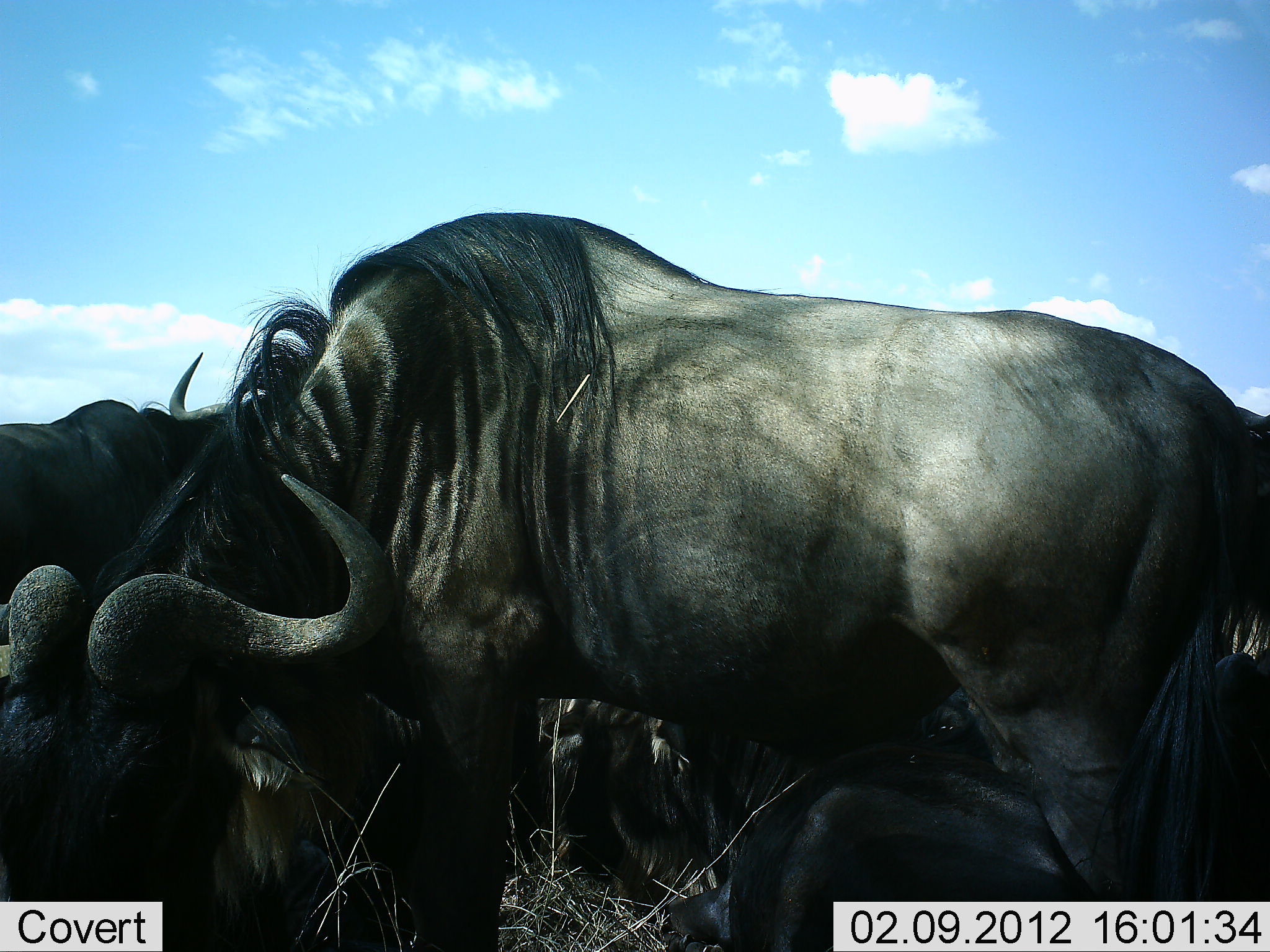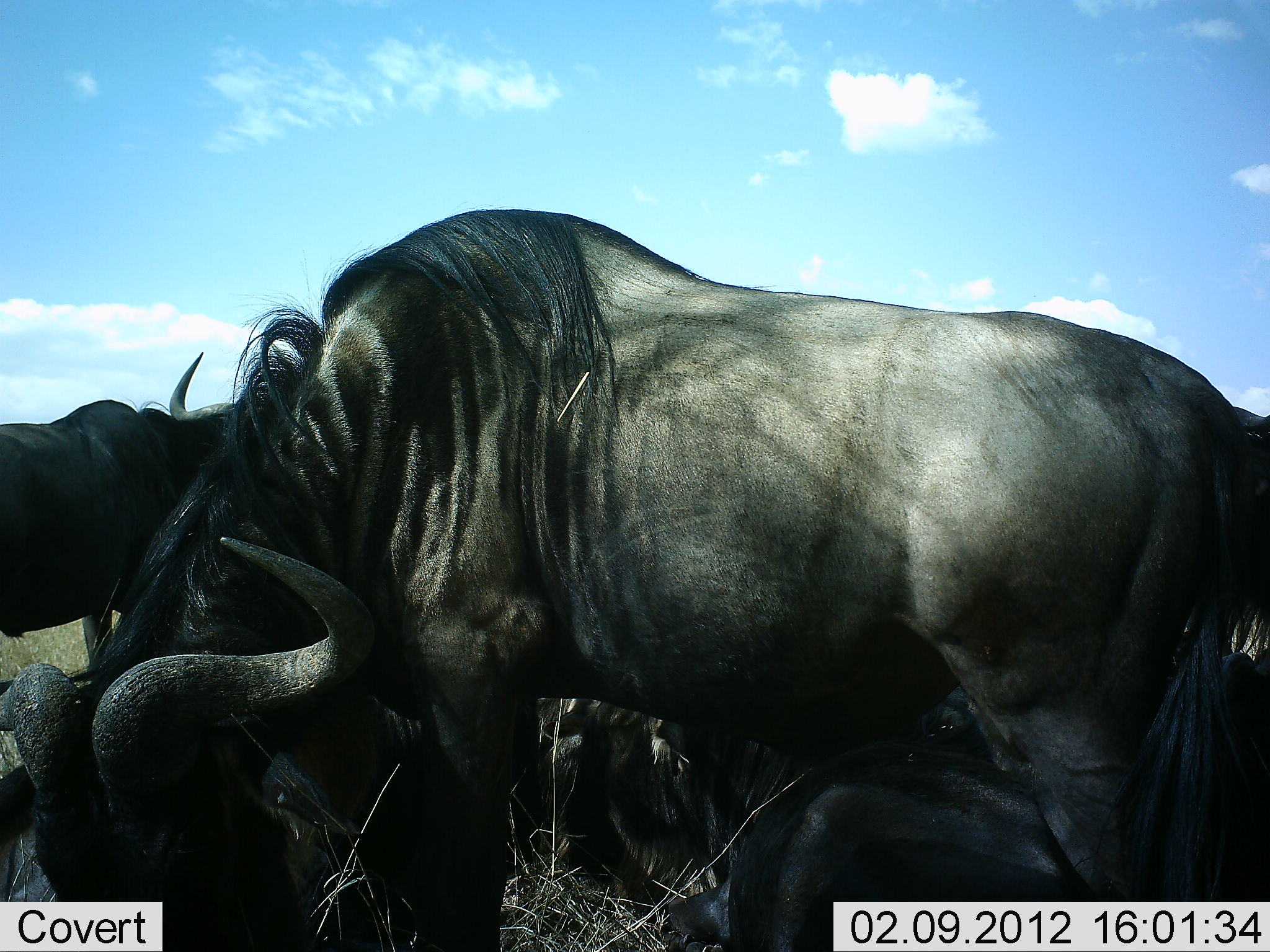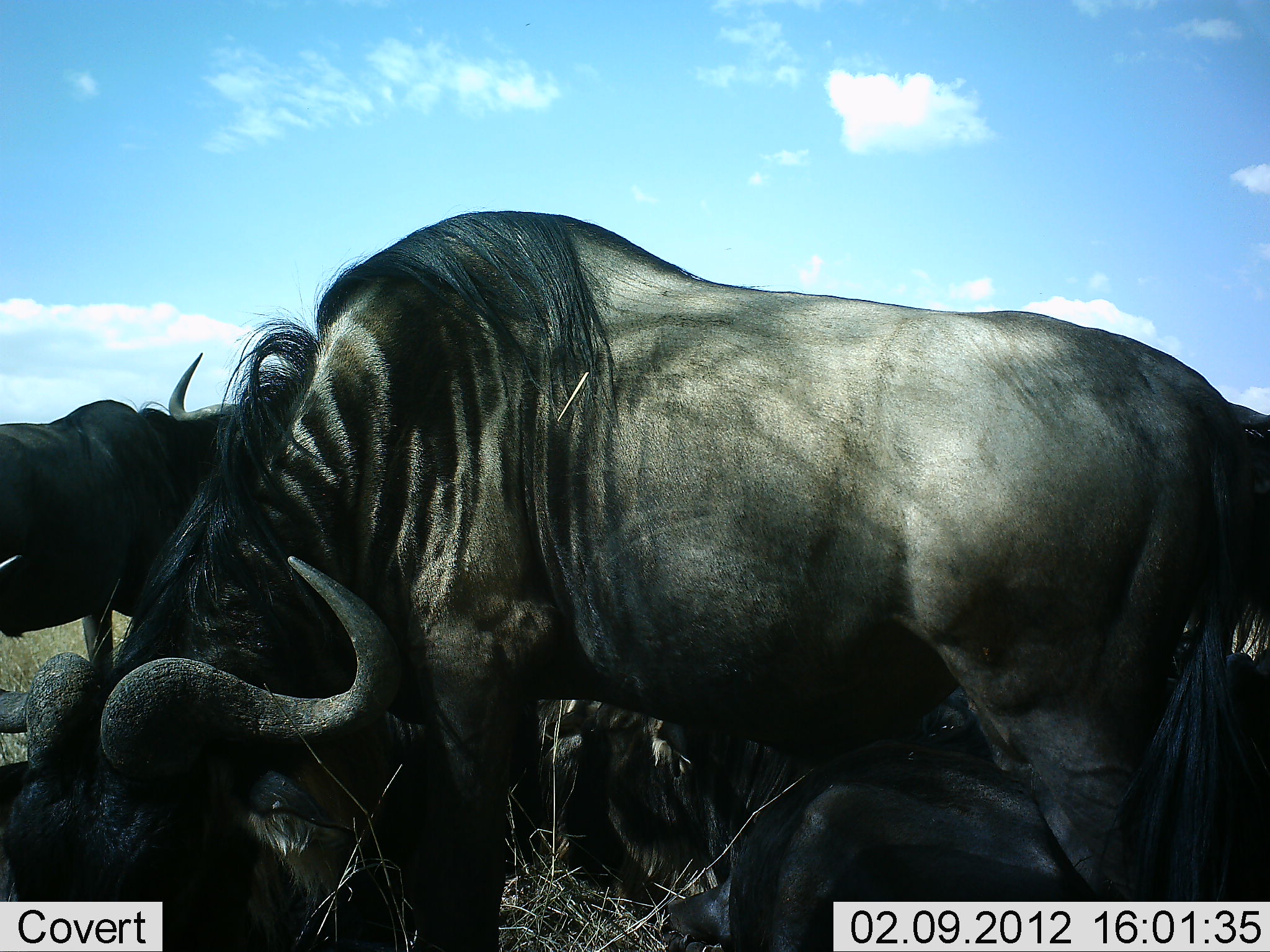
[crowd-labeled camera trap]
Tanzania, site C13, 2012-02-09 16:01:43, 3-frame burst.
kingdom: Animalia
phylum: Chordata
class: Mammalia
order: Artiodactyla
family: Bovidae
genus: Connochaetes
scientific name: Connochaetes taurinus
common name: blue wildebeest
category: wildebeest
Wildebeest (blue wildebeest) (Connochaetes taurinus), count 4. Behavior (volunteer vote fractions): standing 86%, resting 82%, moving 0%, interacting 5%. Young present (vote fraction): 0%. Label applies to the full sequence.